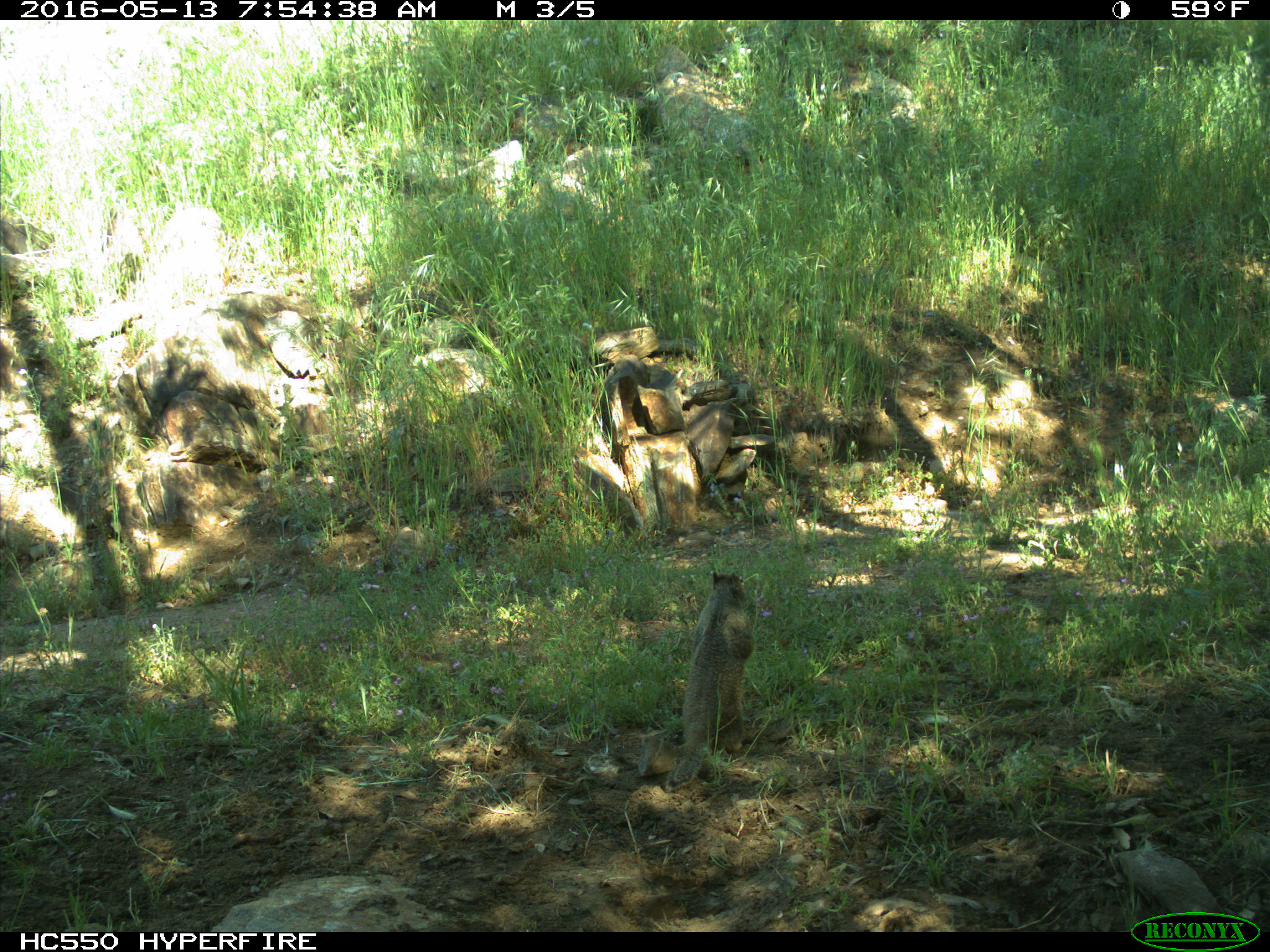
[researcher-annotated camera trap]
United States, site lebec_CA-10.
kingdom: Animalia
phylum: Chordata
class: Mammalia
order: Rodentia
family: Sciuridae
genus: Otospermophilus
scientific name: Otospermophilus beecheyi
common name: california ground squirrel